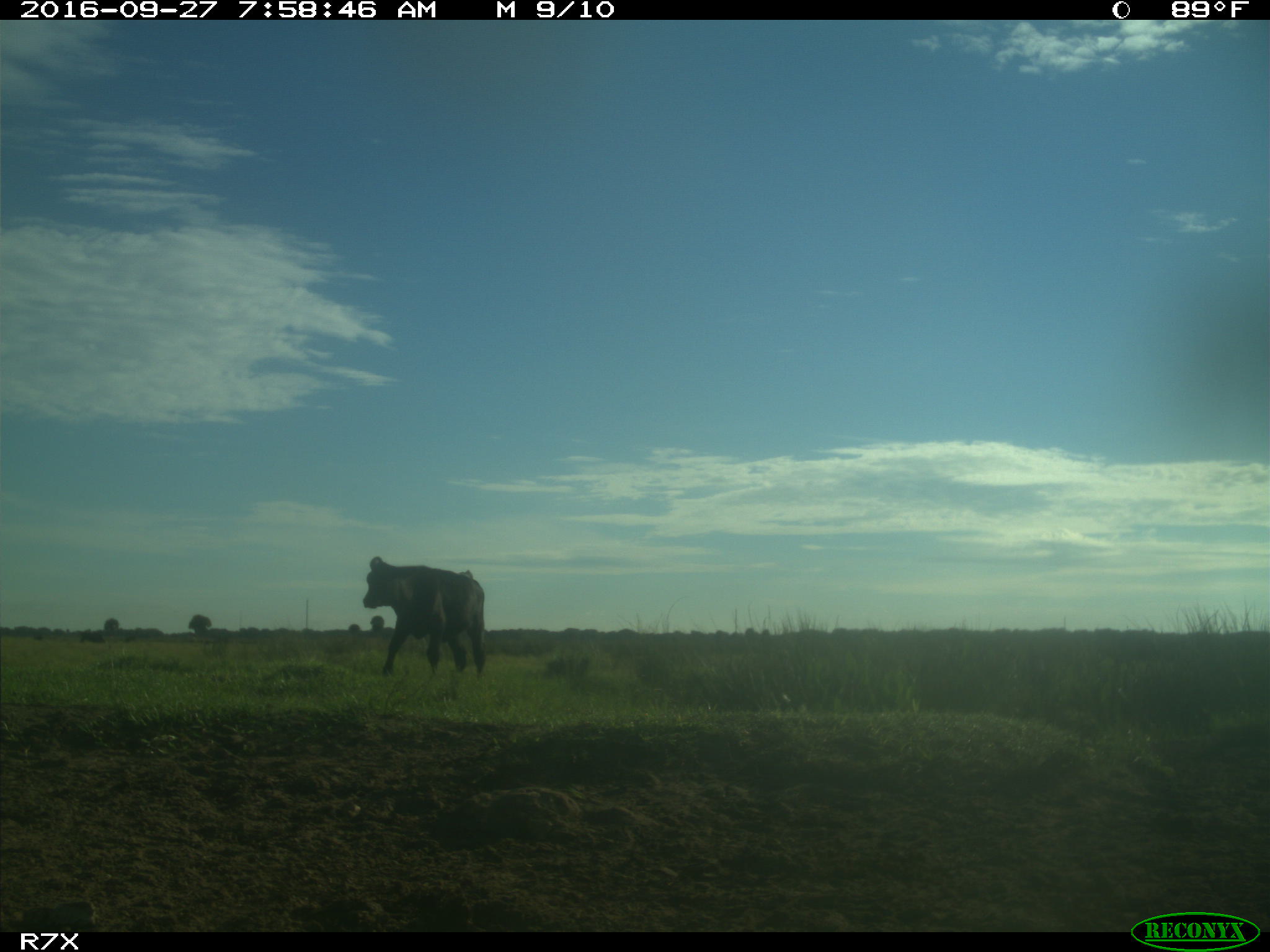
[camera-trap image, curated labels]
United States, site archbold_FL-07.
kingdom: Animalia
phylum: Chordata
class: Mammalia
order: Artiodactyla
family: Bovidae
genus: Bos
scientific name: Bos taurus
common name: domestic cow